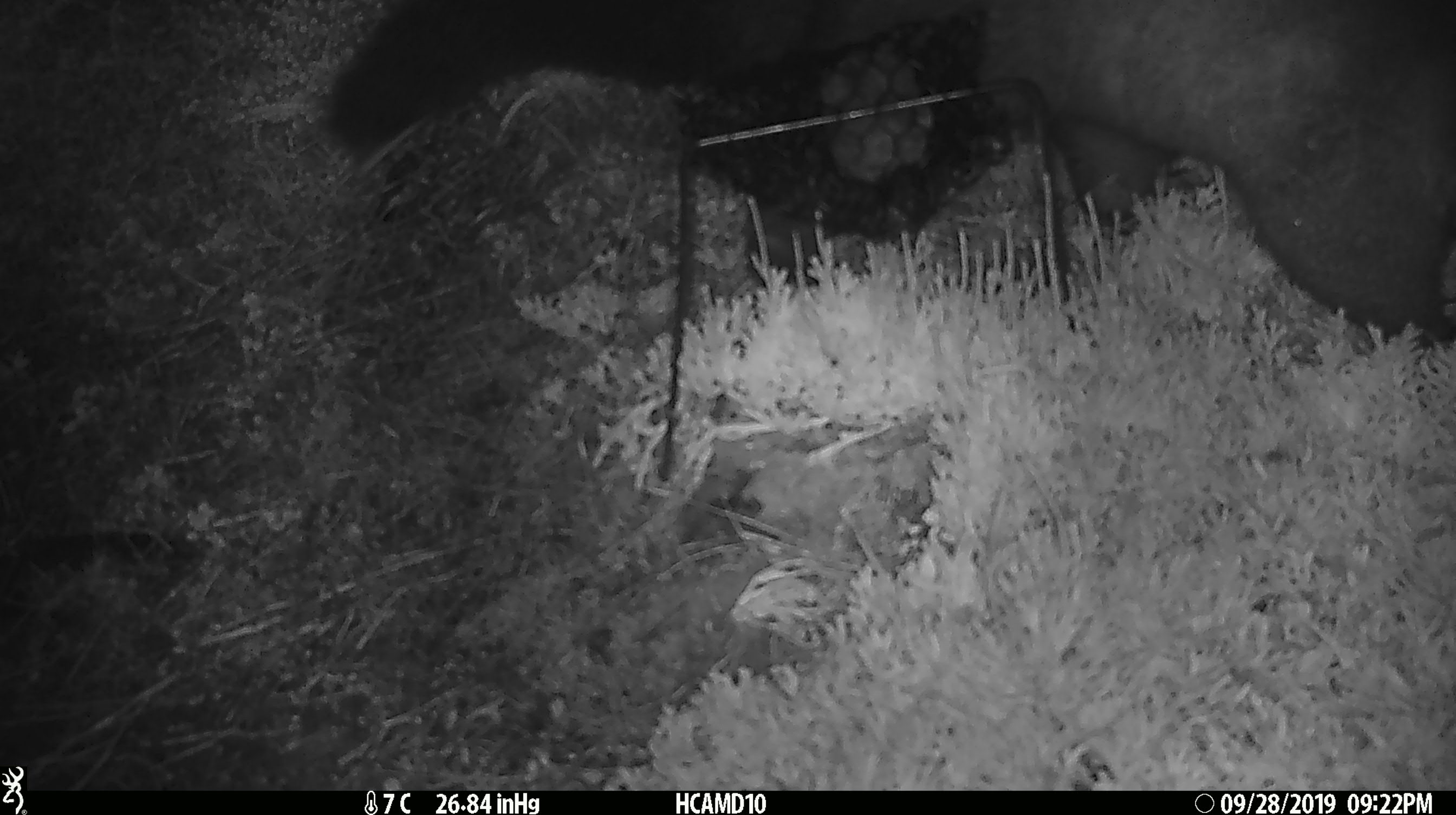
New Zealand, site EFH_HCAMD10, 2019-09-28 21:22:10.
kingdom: Animalia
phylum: Chordata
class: Mammalia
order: Diprotodontia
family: Phalangeridae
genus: Trichosurus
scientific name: Trichosurus vulpecula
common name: common brushtail possum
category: possum